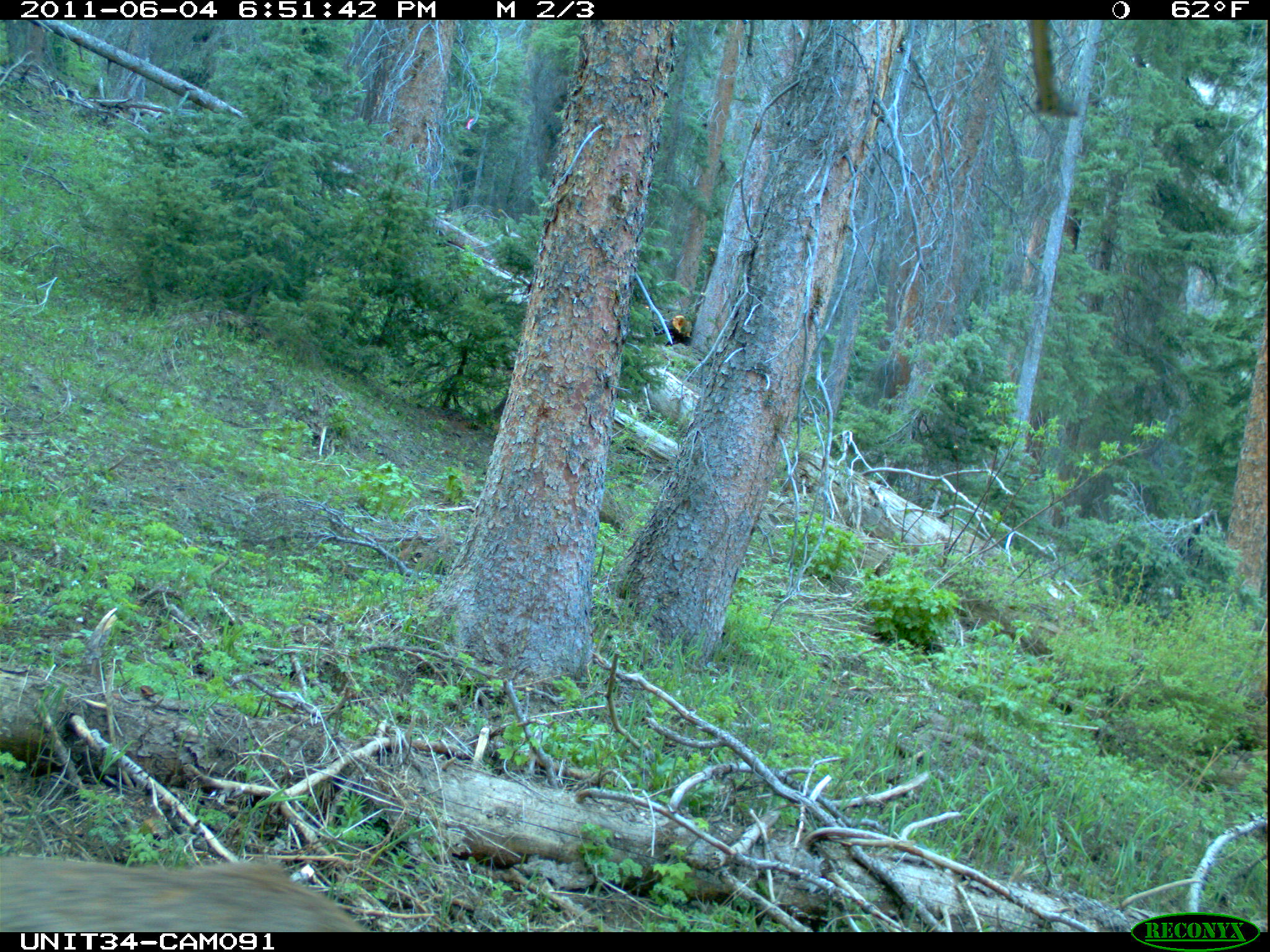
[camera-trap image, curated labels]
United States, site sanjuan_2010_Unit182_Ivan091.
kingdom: Animalia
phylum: Chordata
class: Mammalia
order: Artiodactyla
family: Cervidae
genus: Odocoileus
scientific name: Odocoileus hemionus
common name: mule deer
Odocoileus hemionus (mule deer).